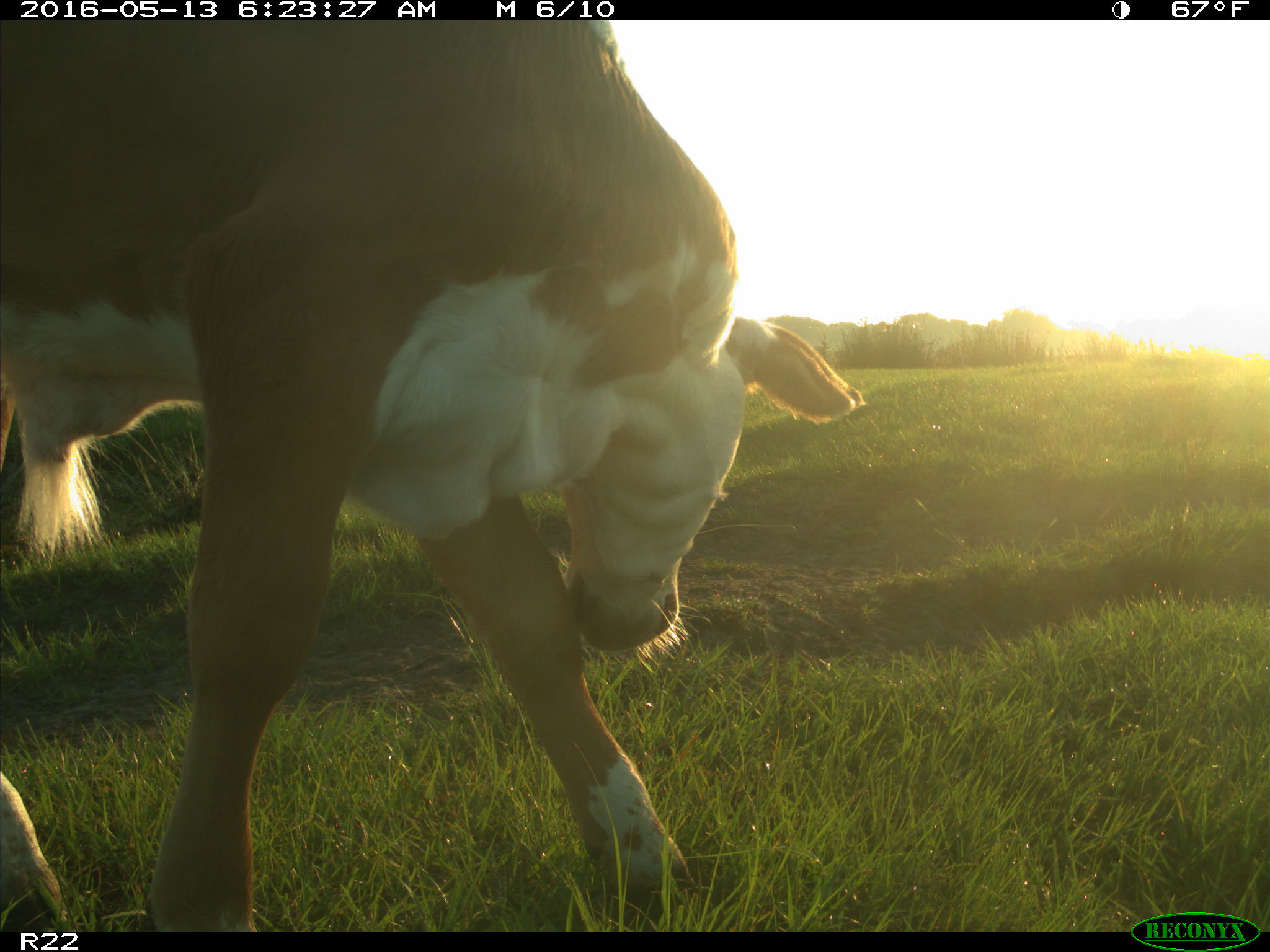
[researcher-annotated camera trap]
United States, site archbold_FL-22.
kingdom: Animalia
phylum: Chordata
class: Mammalia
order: Artiodactyla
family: Bovidae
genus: Bos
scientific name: Bos taurus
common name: domestic cow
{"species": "Bos taurus (domestic cow)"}